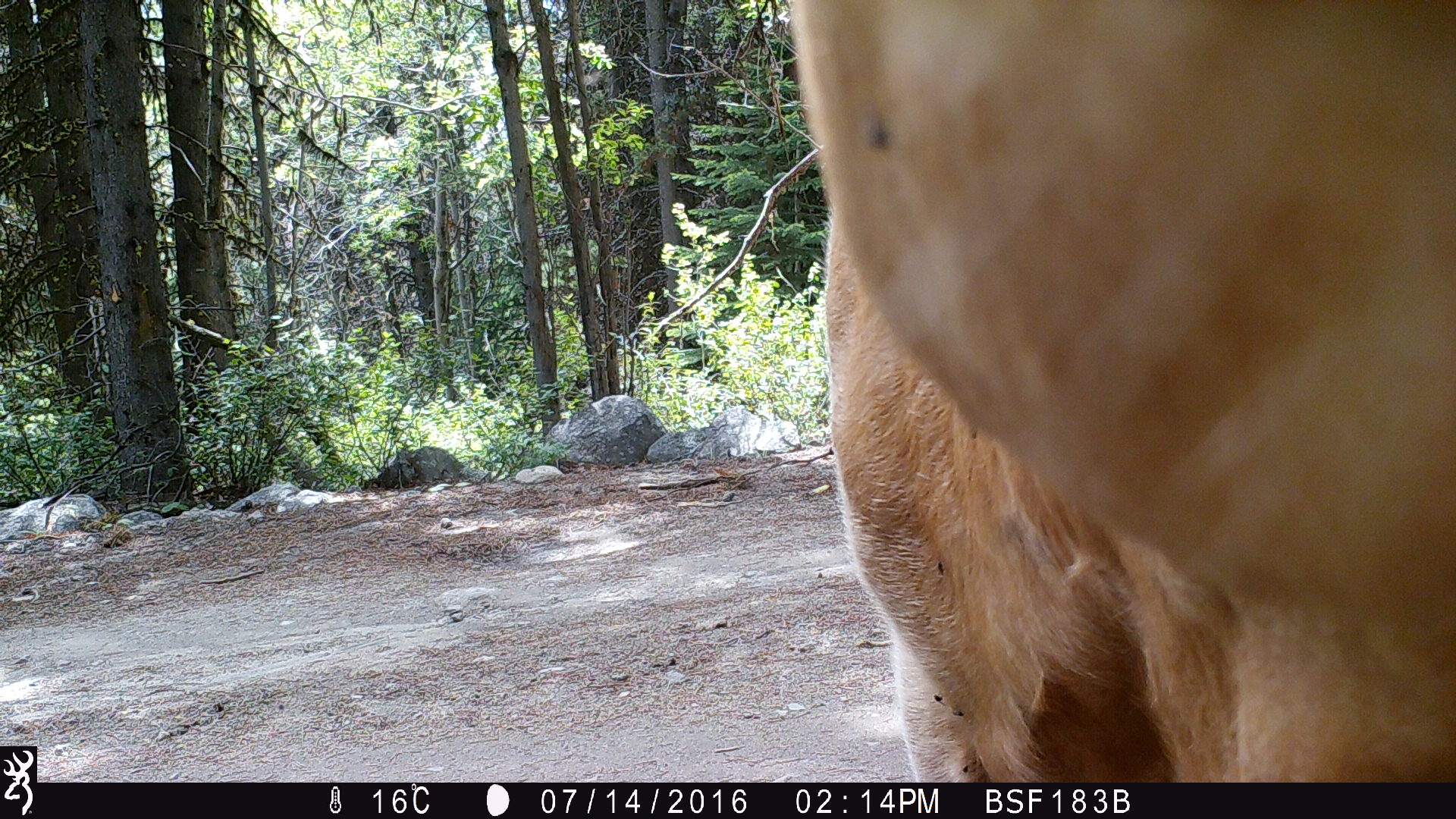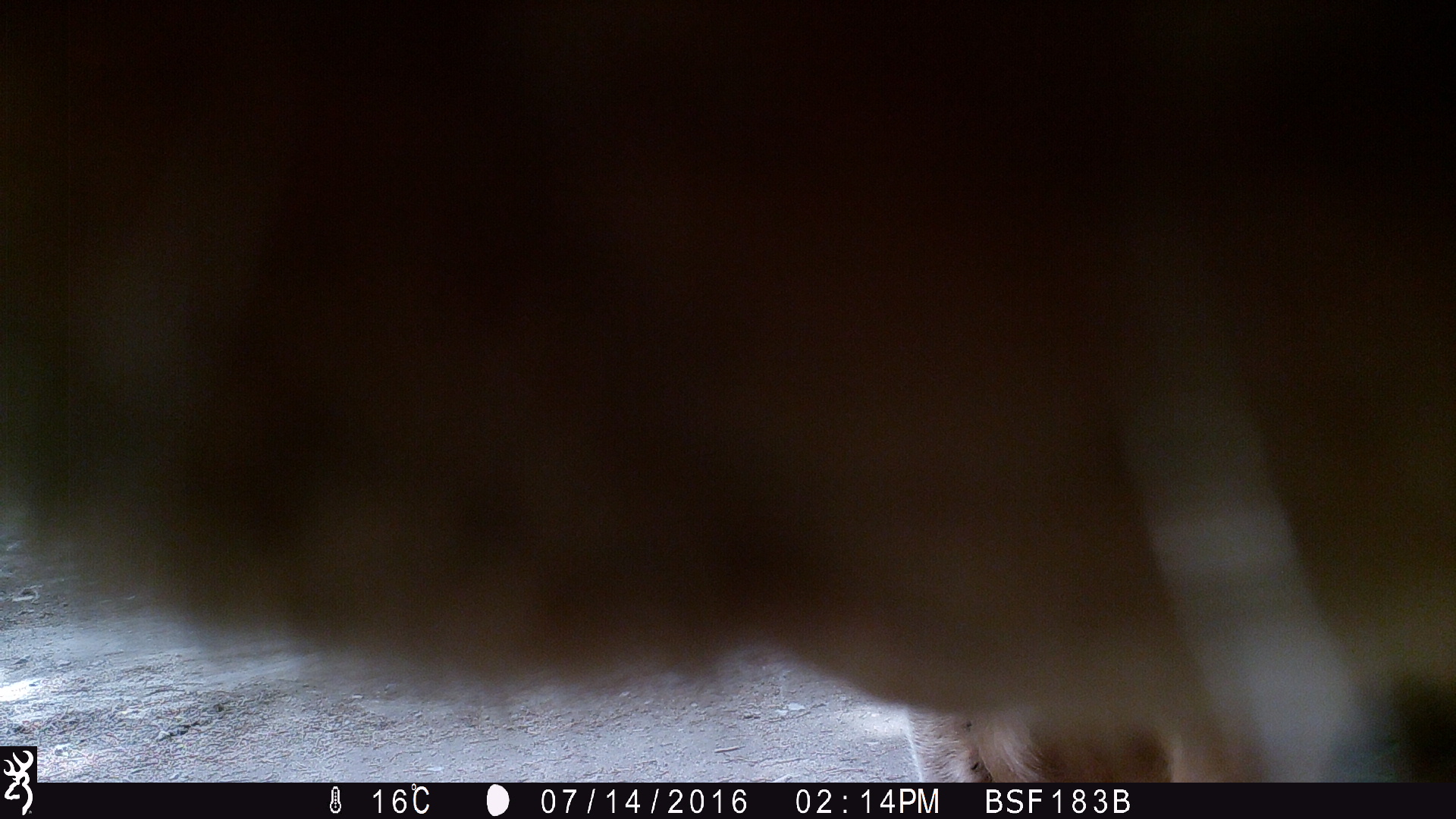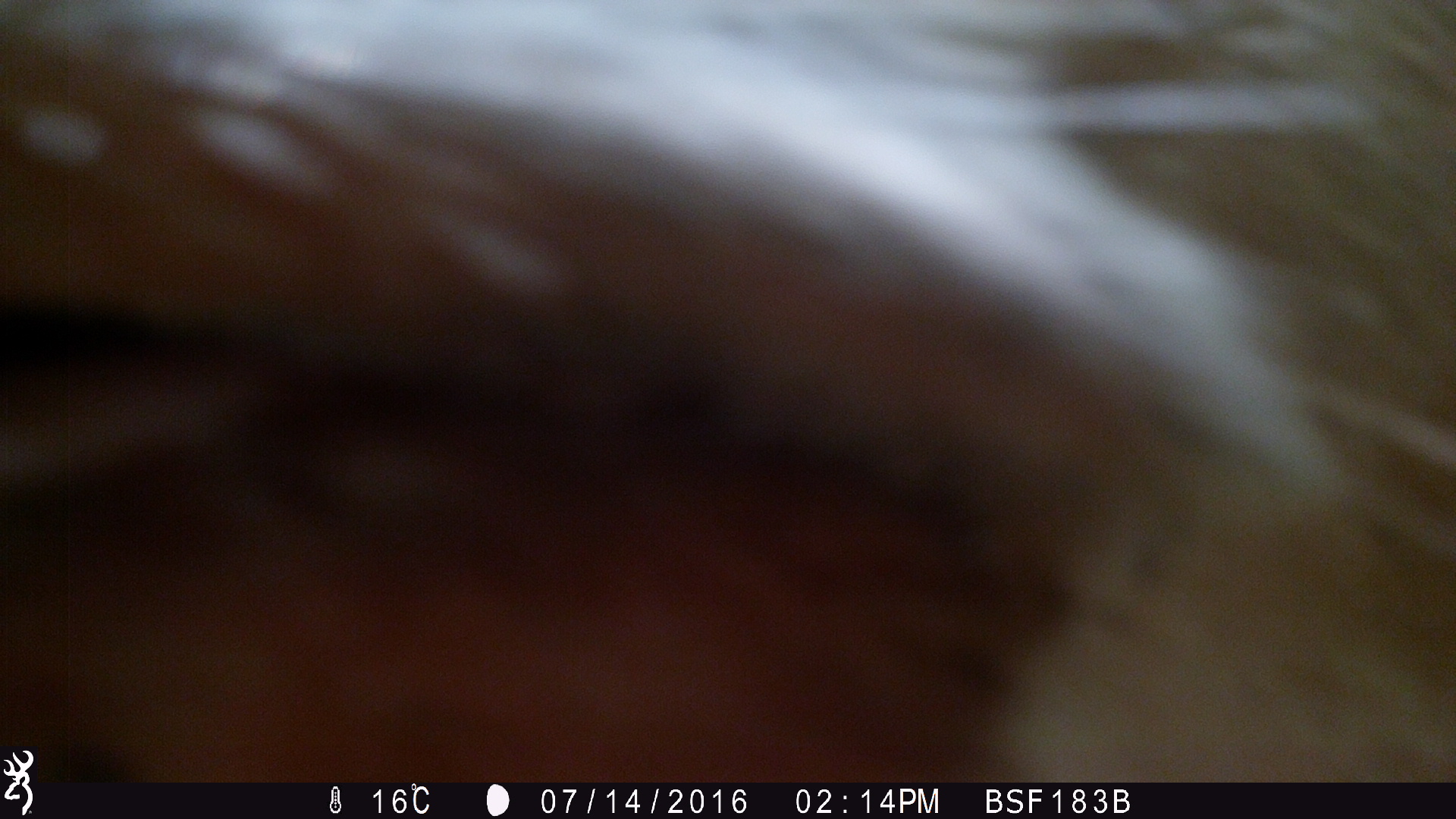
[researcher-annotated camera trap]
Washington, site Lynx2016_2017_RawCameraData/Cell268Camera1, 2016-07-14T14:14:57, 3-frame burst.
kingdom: Animalia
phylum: Chordata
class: Mammalia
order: Artiodactyla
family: Bovidae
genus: Bos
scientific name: Bos taurus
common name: domestic cattle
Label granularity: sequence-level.